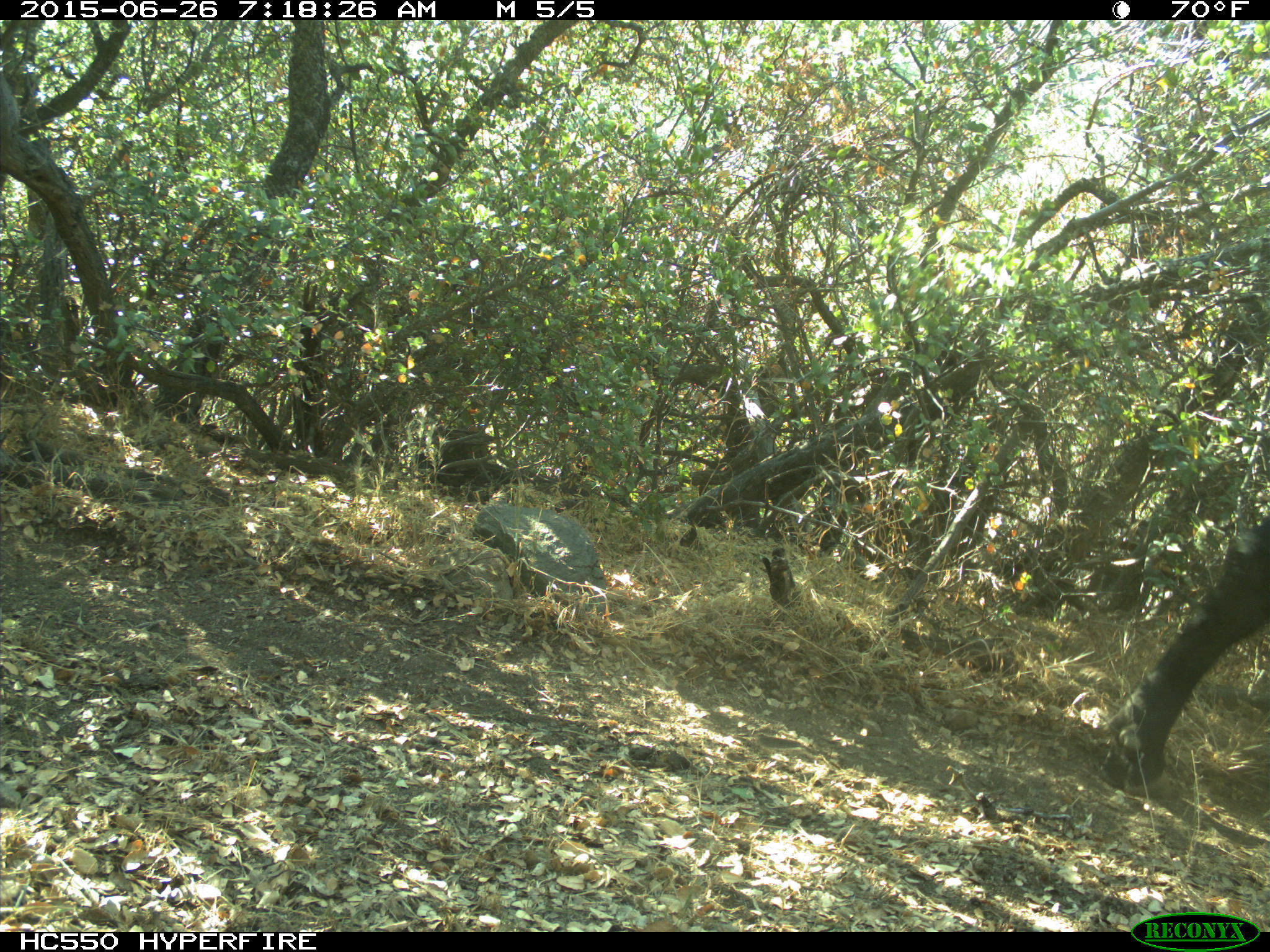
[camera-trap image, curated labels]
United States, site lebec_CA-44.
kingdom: Animalia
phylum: Chordata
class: Mammalia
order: Artiodactyla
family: Bovidae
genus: Bos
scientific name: Bos taurus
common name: domestic cow